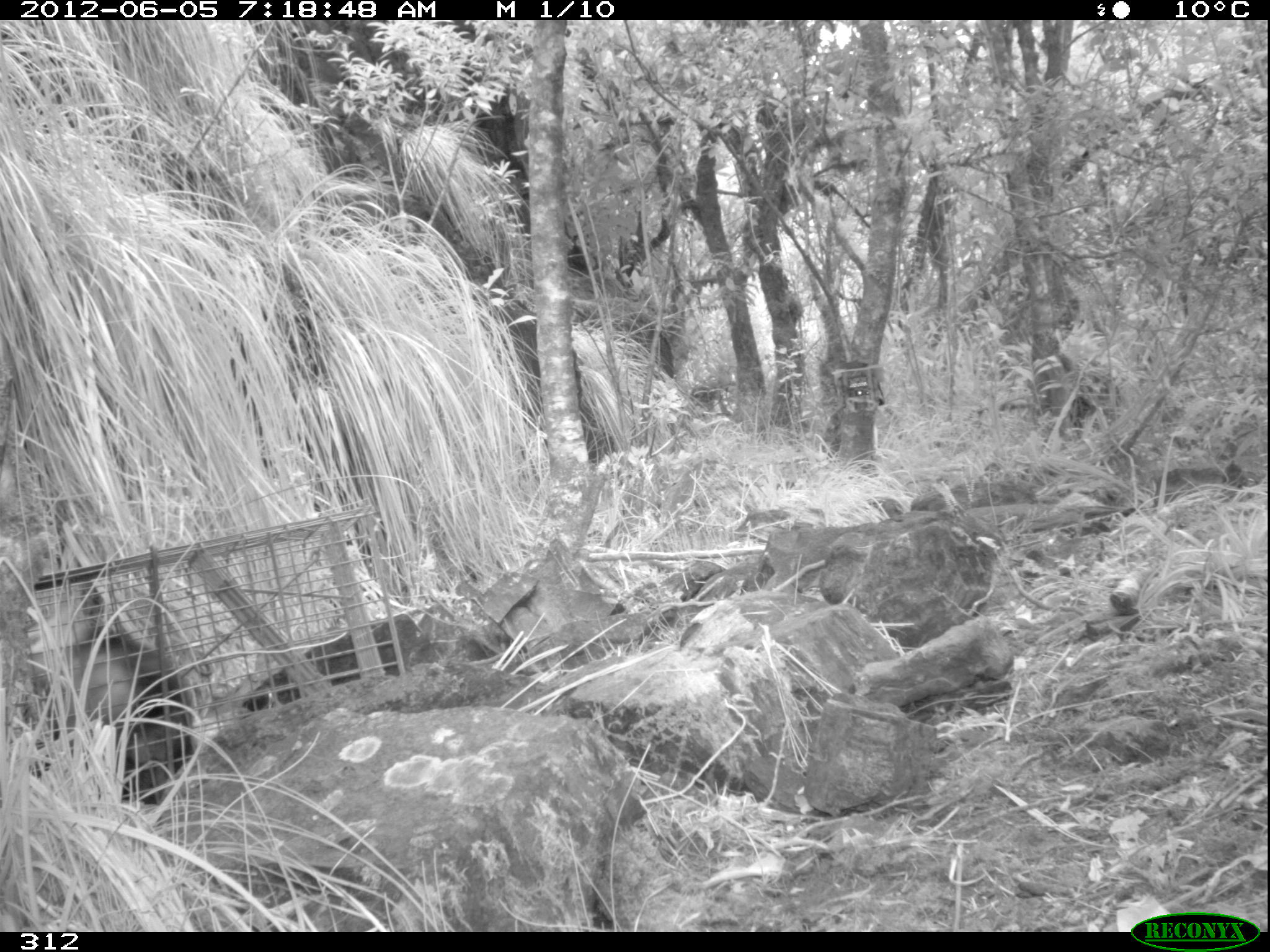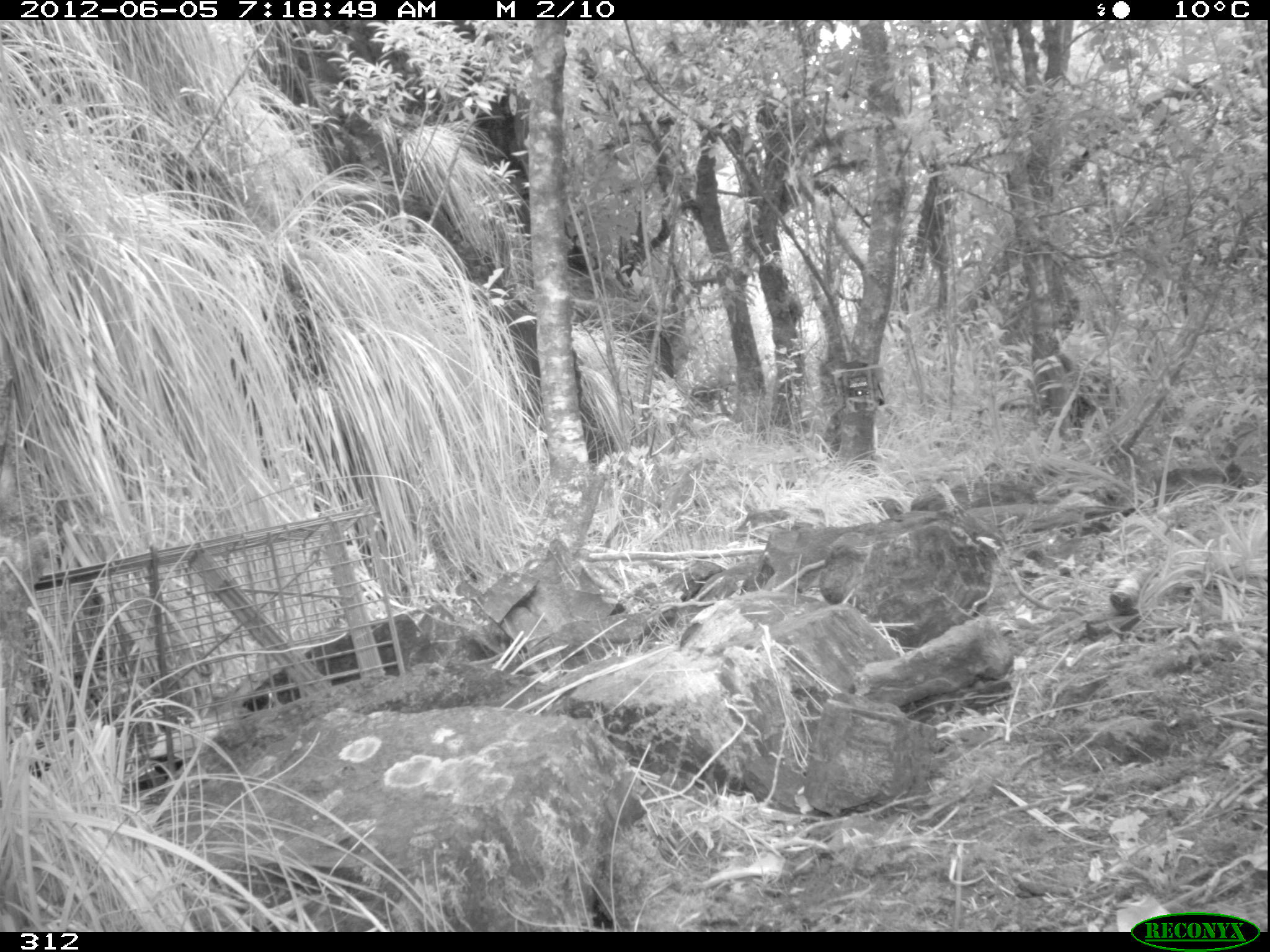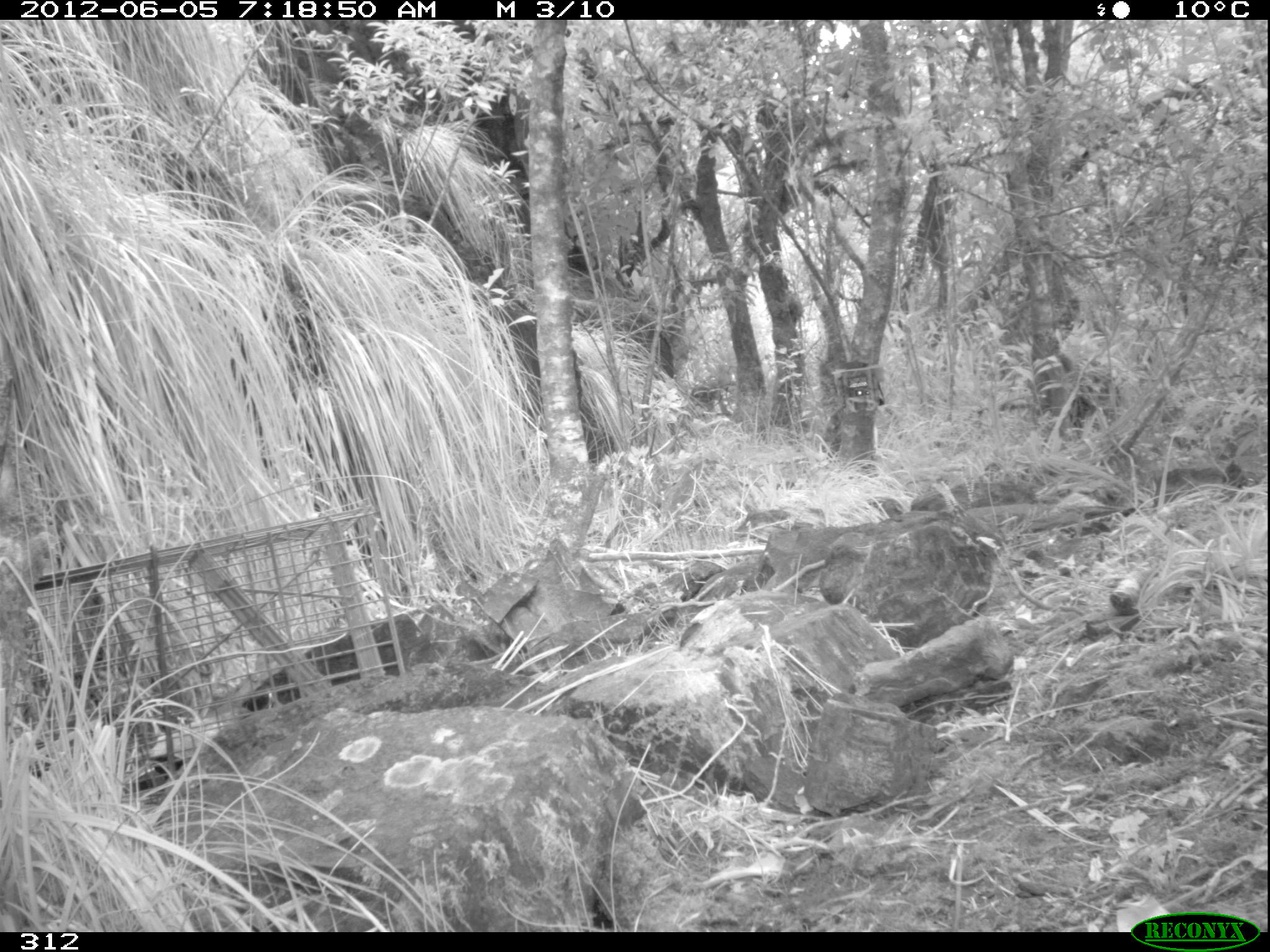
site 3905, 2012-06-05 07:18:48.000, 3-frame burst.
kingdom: Animalia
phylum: Chordata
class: Mammalia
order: Didelphimorphia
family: Didelphidae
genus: Didelphis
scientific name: Didelphis pernigra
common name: andean white-eared opossum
Didelphis pernigra (andean white-eared opossum).